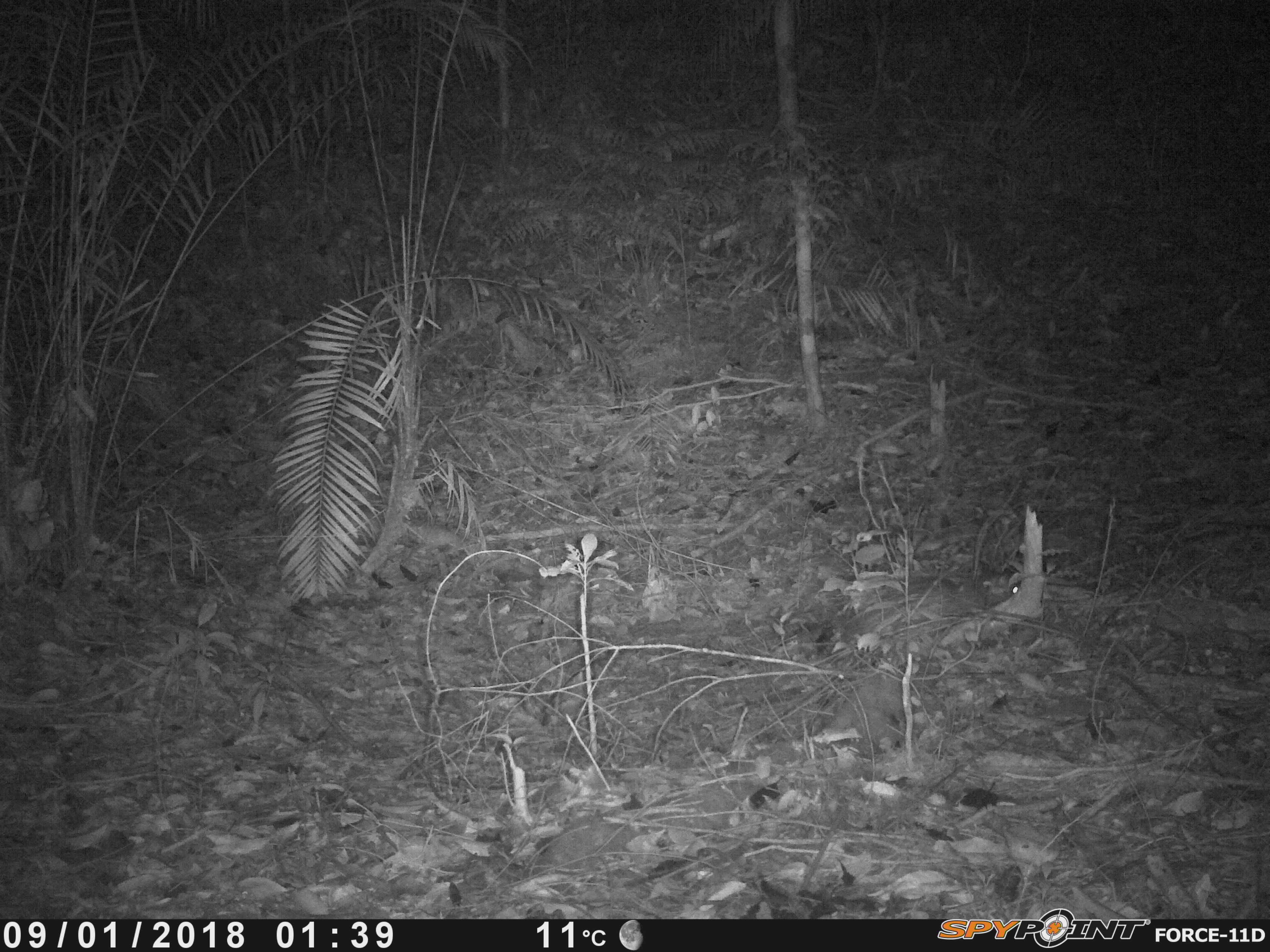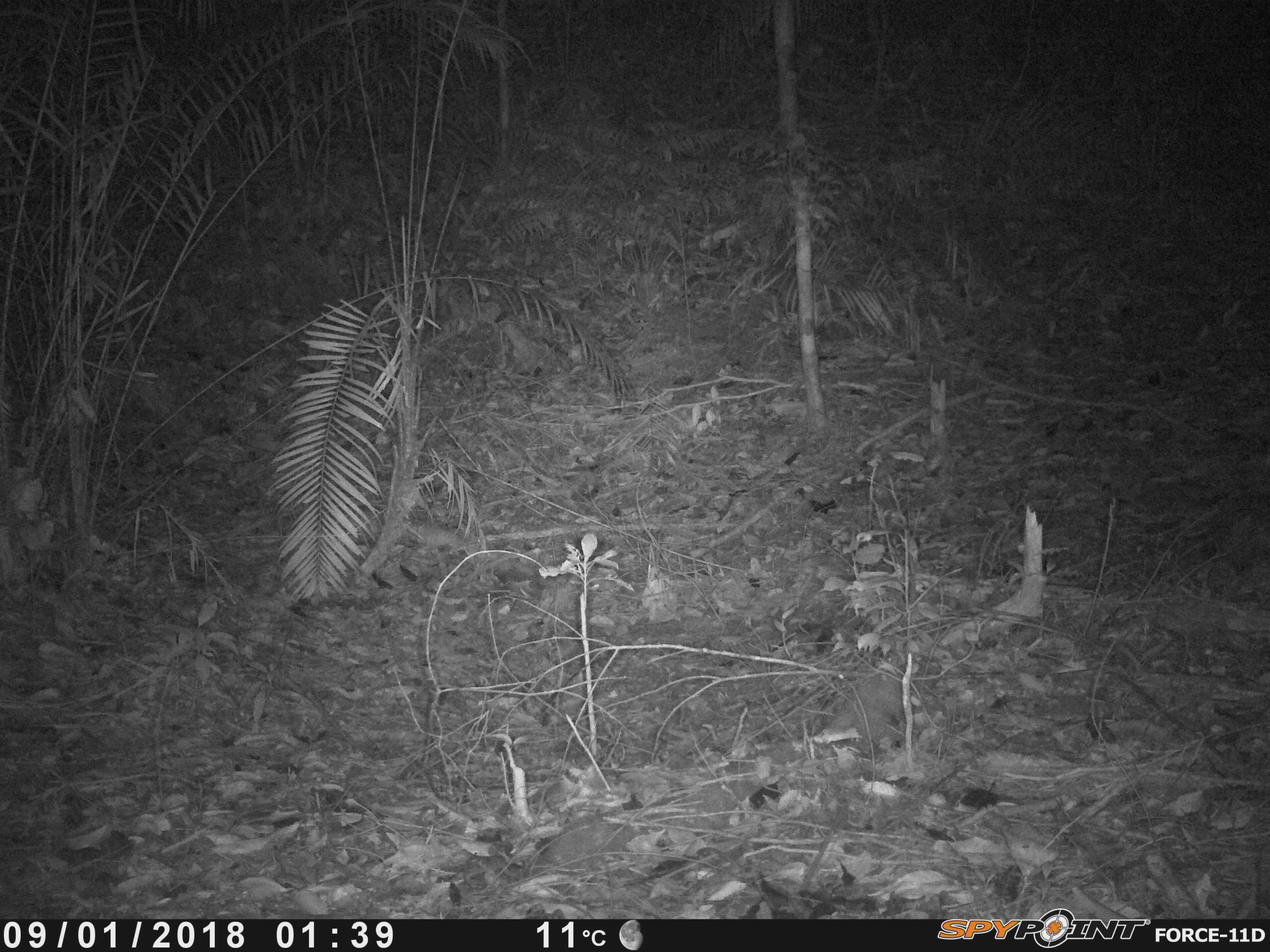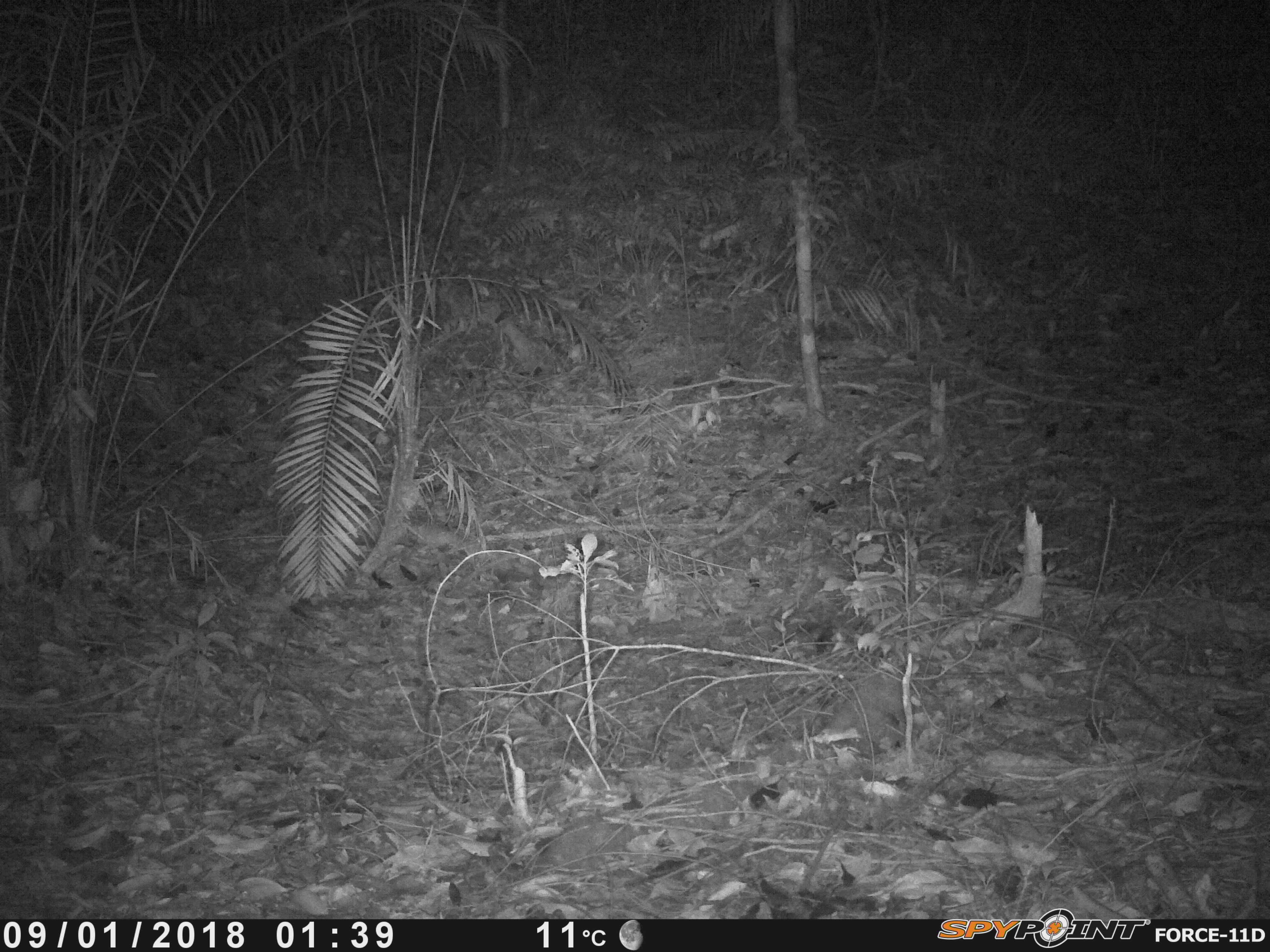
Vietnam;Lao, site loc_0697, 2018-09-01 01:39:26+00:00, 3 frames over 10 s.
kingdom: Animalia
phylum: Chordata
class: Mammalia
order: Rodentia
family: Hystricidae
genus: Atherurus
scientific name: Atherurus macrourus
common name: asiatic brush-tailed porcupine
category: asiatic brush tailed porcupine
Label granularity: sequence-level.